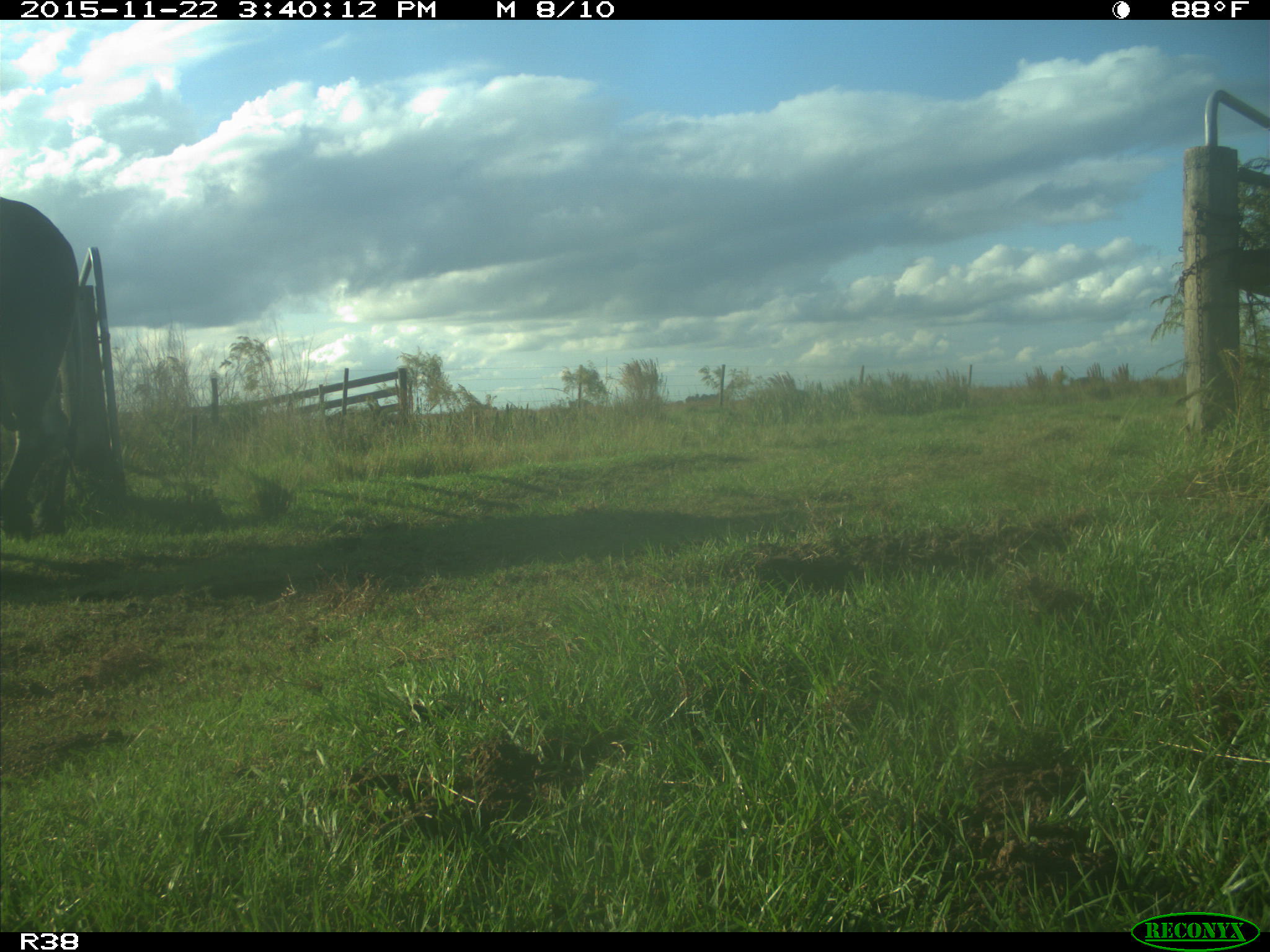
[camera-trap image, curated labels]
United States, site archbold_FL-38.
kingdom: Animalia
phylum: Chordata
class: Mammalia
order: Artiodactyla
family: Bovidae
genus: Bos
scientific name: Bos taurus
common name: domestic cow